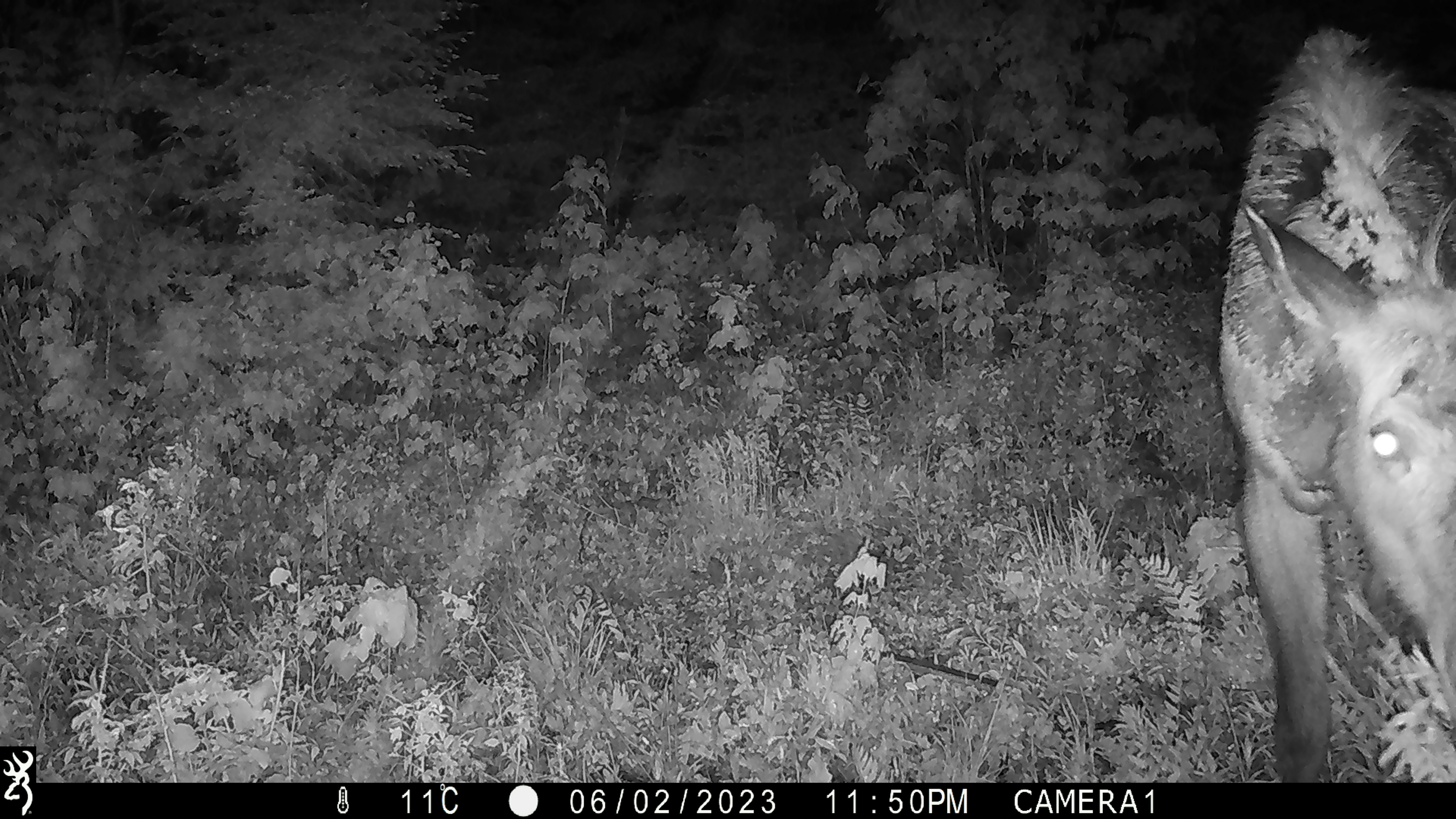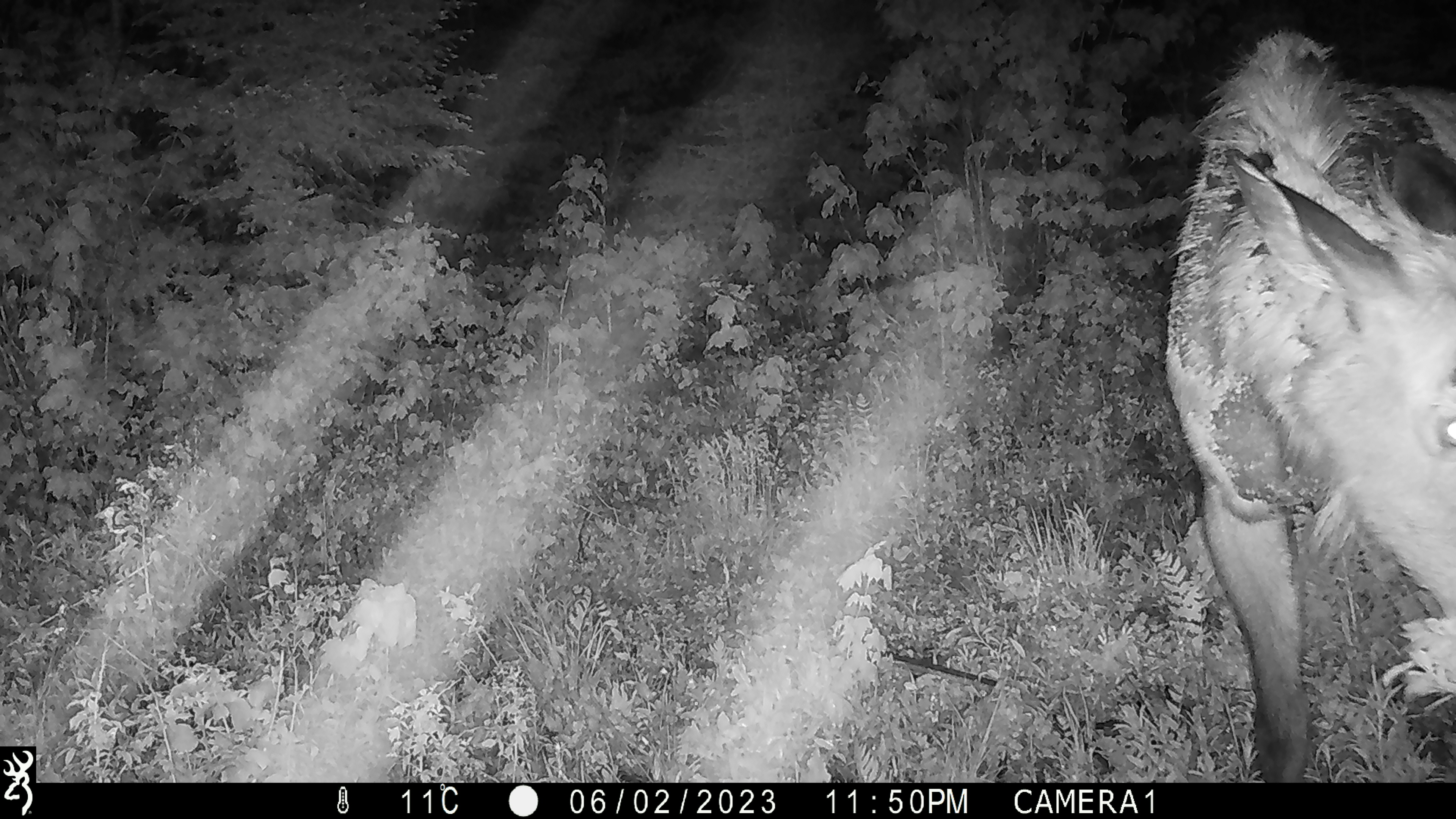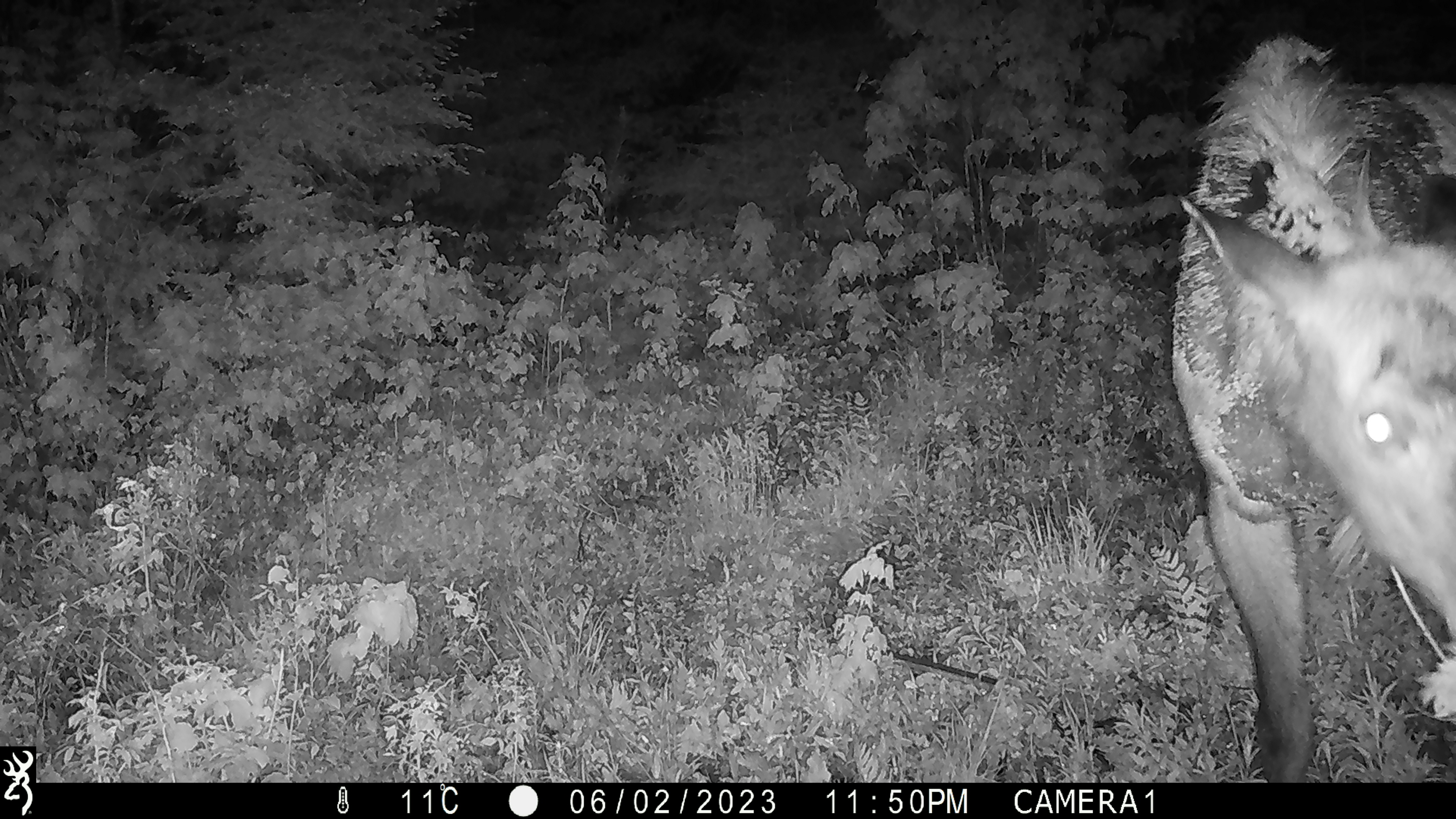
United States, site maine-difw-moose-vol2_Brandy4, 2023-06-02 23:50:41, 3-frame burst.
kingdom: Animalia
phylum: Chordata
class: Mammalia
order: Artiodactyla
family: Cervidae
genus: Alces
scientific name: Alces alces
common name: moose